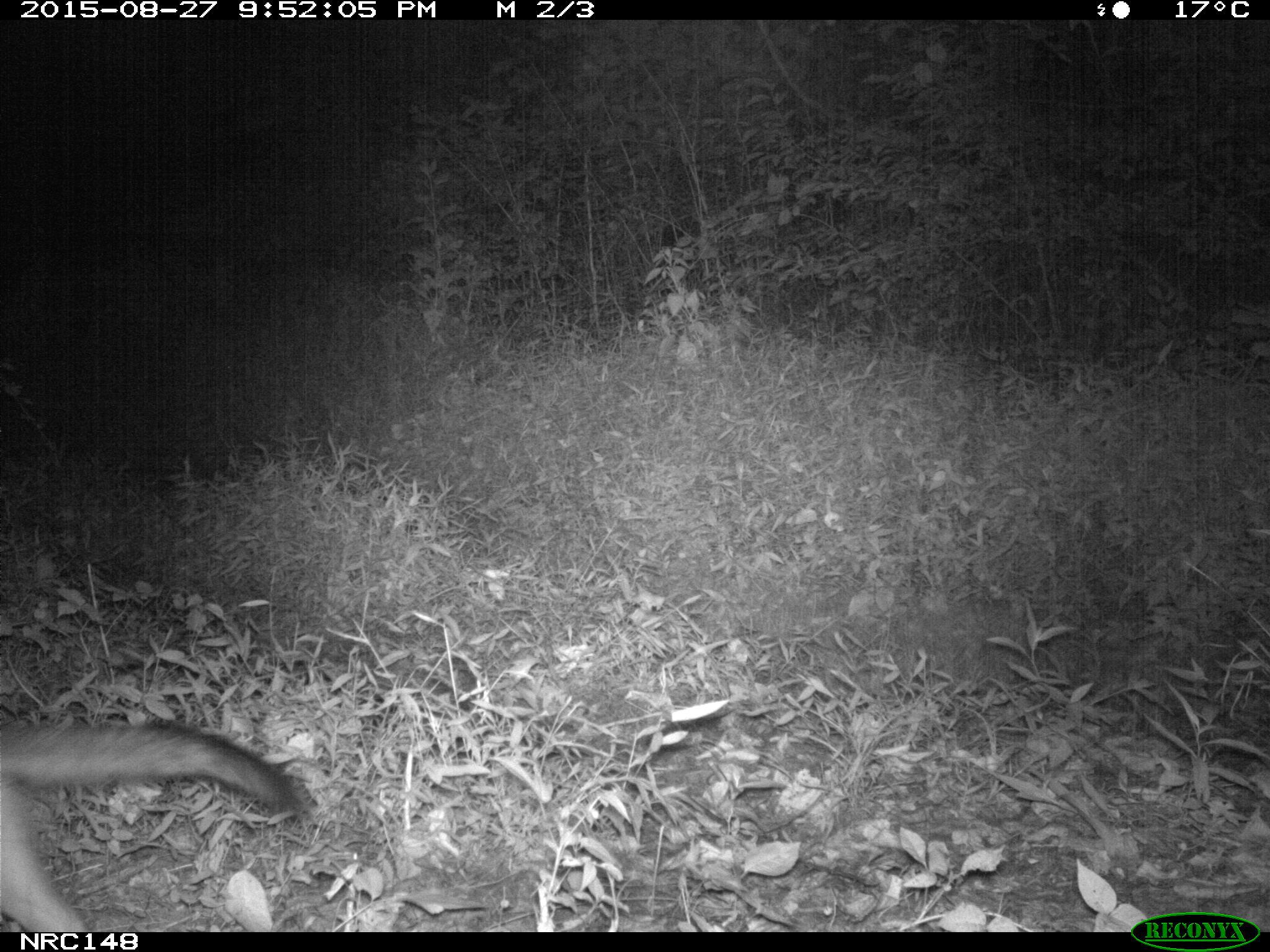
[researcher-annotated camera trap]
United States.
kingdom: Animalia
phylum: Chordata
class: Mammalia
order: Carnivora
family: Canidae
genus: Urocyon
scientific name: Urocyon cinereoargenteus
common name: gray fox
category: Grey Fox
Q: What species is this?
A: Grey Fox (gray fox) (Urocyon cinereoargenteus).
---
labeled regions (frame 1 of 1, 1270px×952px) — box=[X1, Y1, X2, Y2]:
Grey Fox: box=[4, 690, 309, 929]